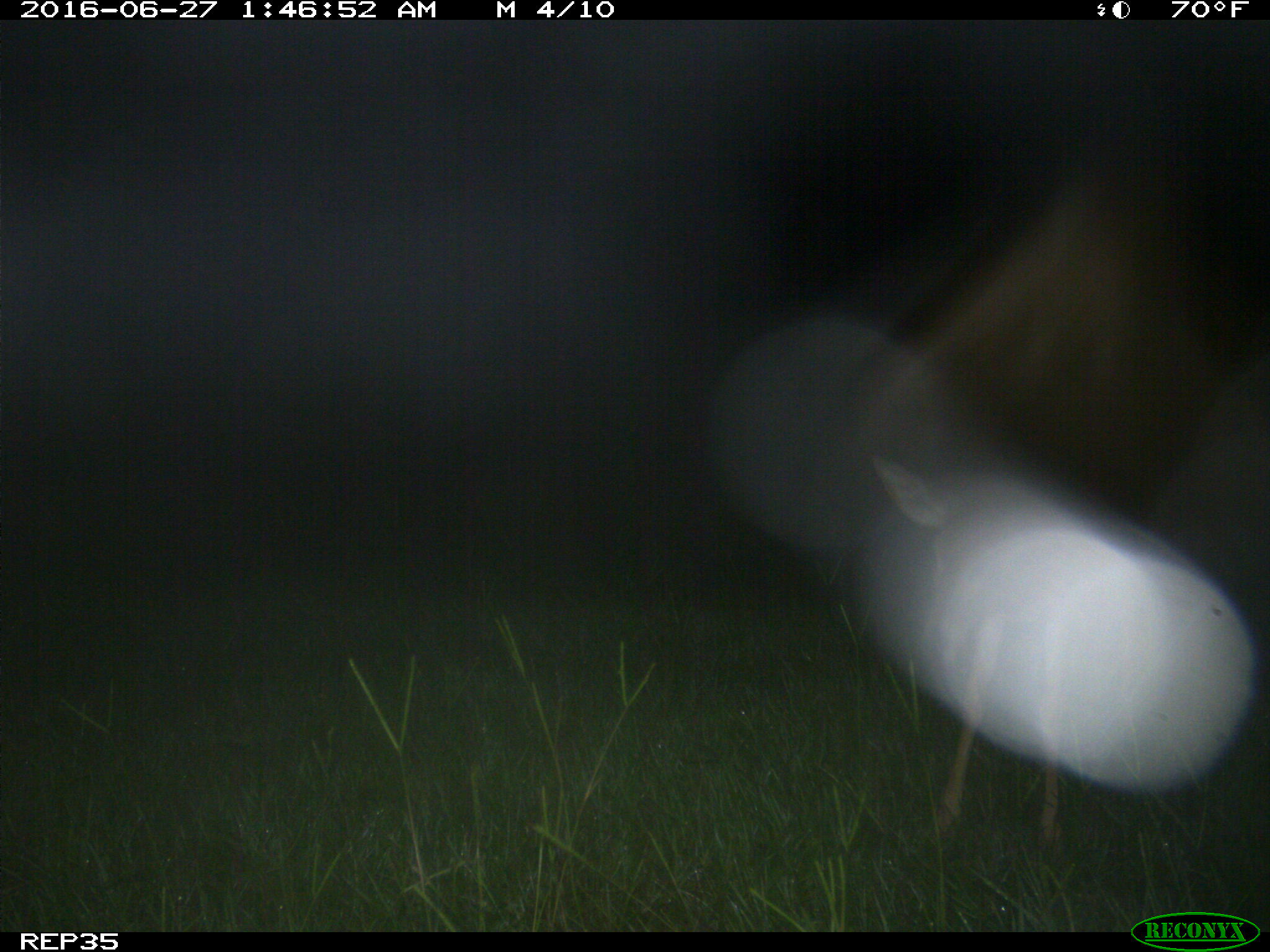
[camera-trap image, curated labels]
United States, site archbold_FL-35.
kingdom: Animalia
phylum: Chordata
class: Mammalia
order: Artiodactyla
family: Cervidae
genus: Odocoileus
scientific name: Odocoileus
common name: deer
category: unidentified deer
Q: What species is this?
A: Unidentified deer (deer) (Odocoileus).